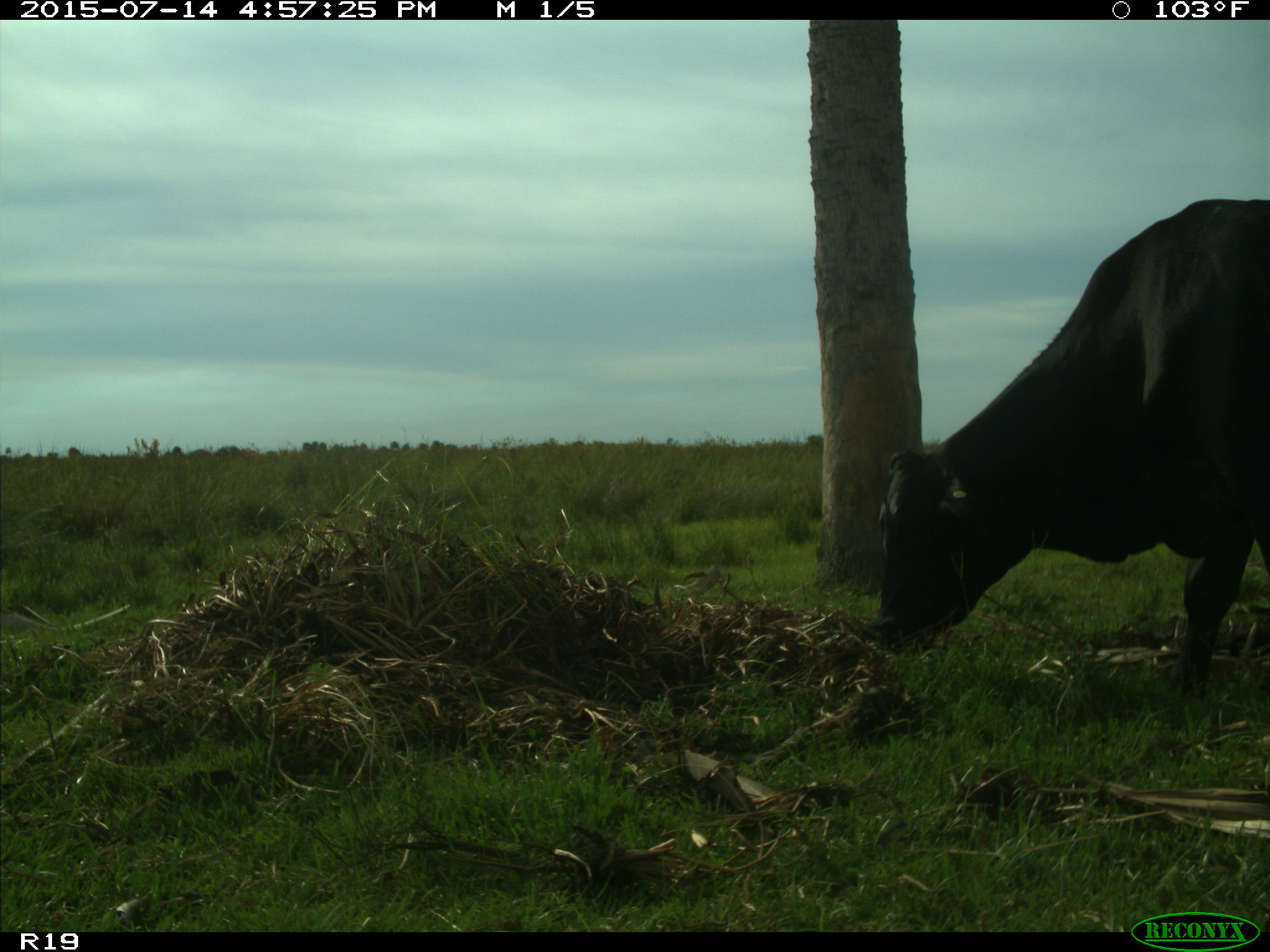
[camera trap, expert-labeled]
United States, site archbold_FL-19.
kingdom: Animalia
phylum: Chordata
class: Mammalia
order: Artiodactyla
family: Bovidae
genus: Bos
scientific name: Bos taurus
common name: domestic cow